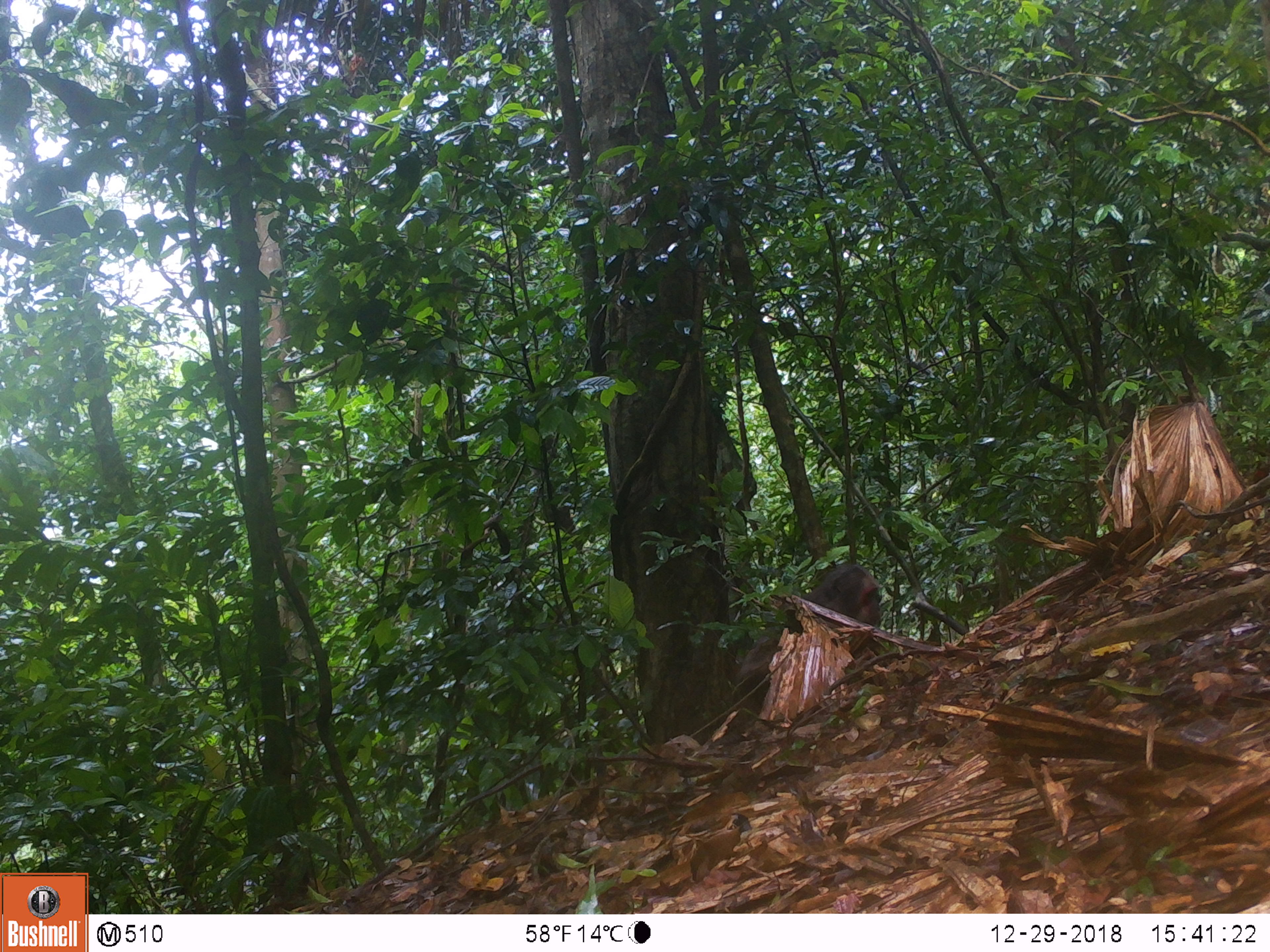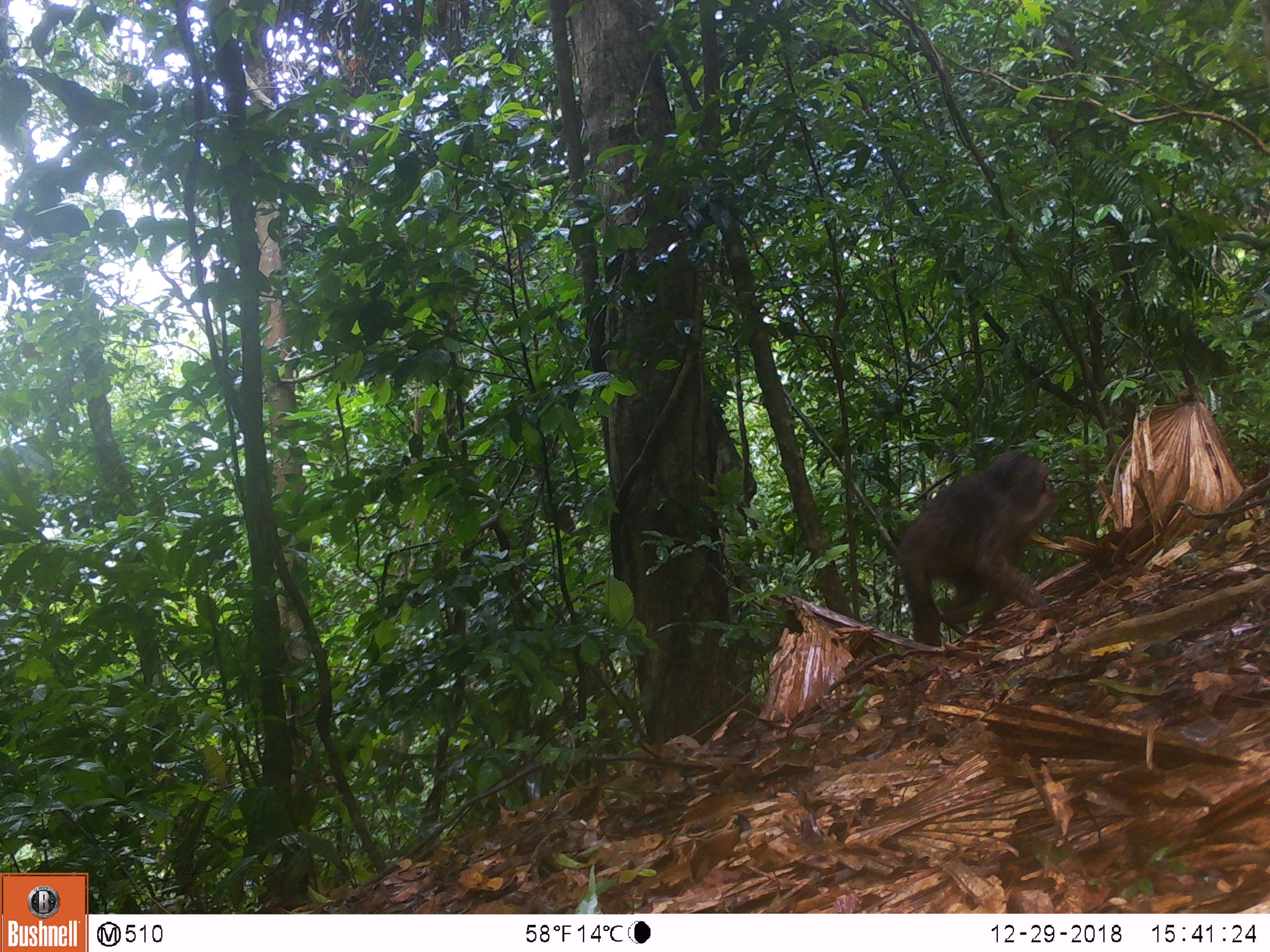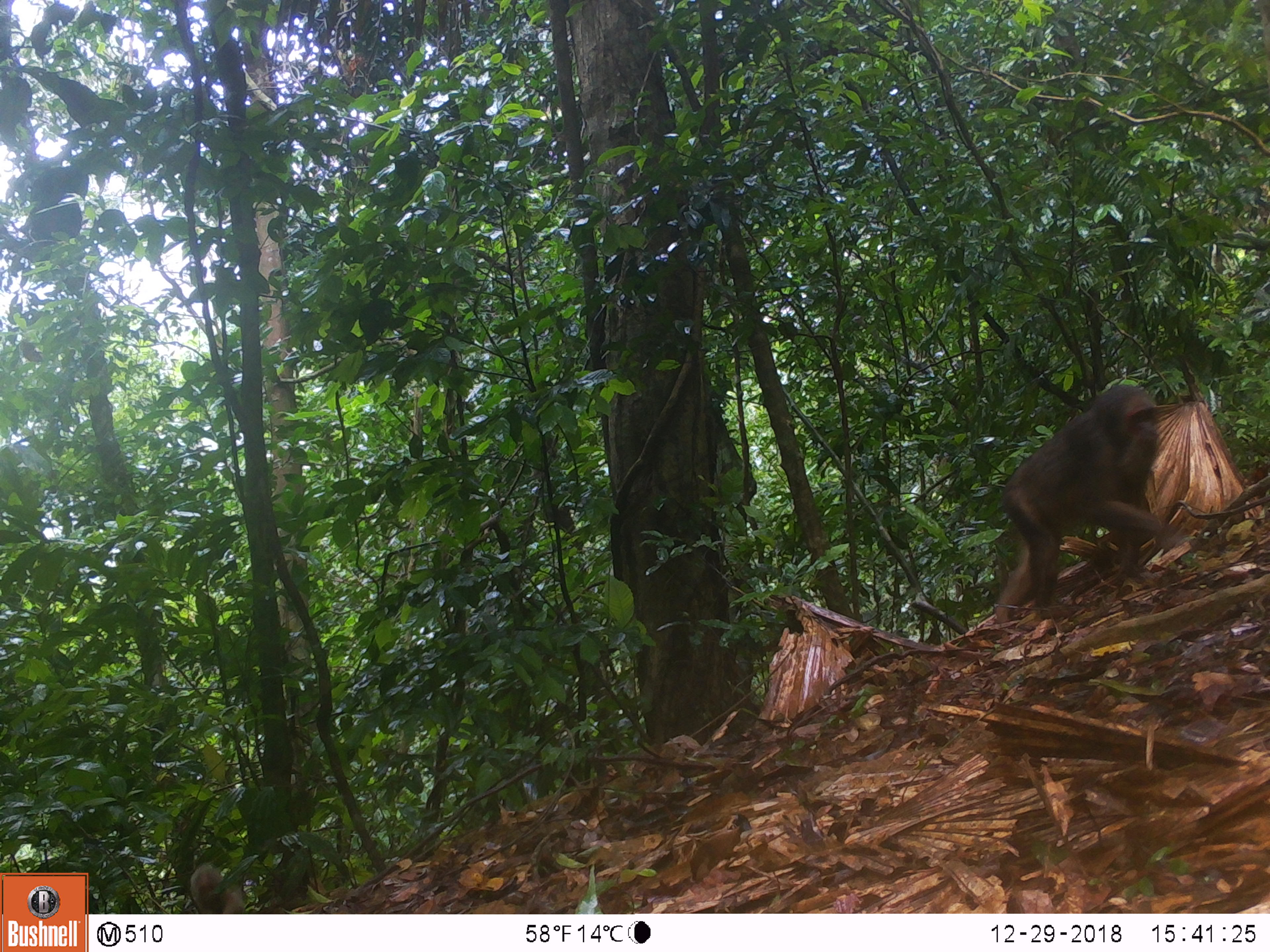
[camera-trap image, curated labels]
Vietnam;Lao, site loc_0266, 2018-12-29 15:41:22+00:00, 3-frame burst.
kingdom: Animalia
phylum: Chordata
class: Mammalia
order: Primates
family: Cercopithecidae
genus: Macaca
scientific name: Macaca arctoides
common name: stump-tailed macaque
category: stump tailed macaque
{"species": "stump tailed macaque (stump-tailed macaque) (Macaca arctoides)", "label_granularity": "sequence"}